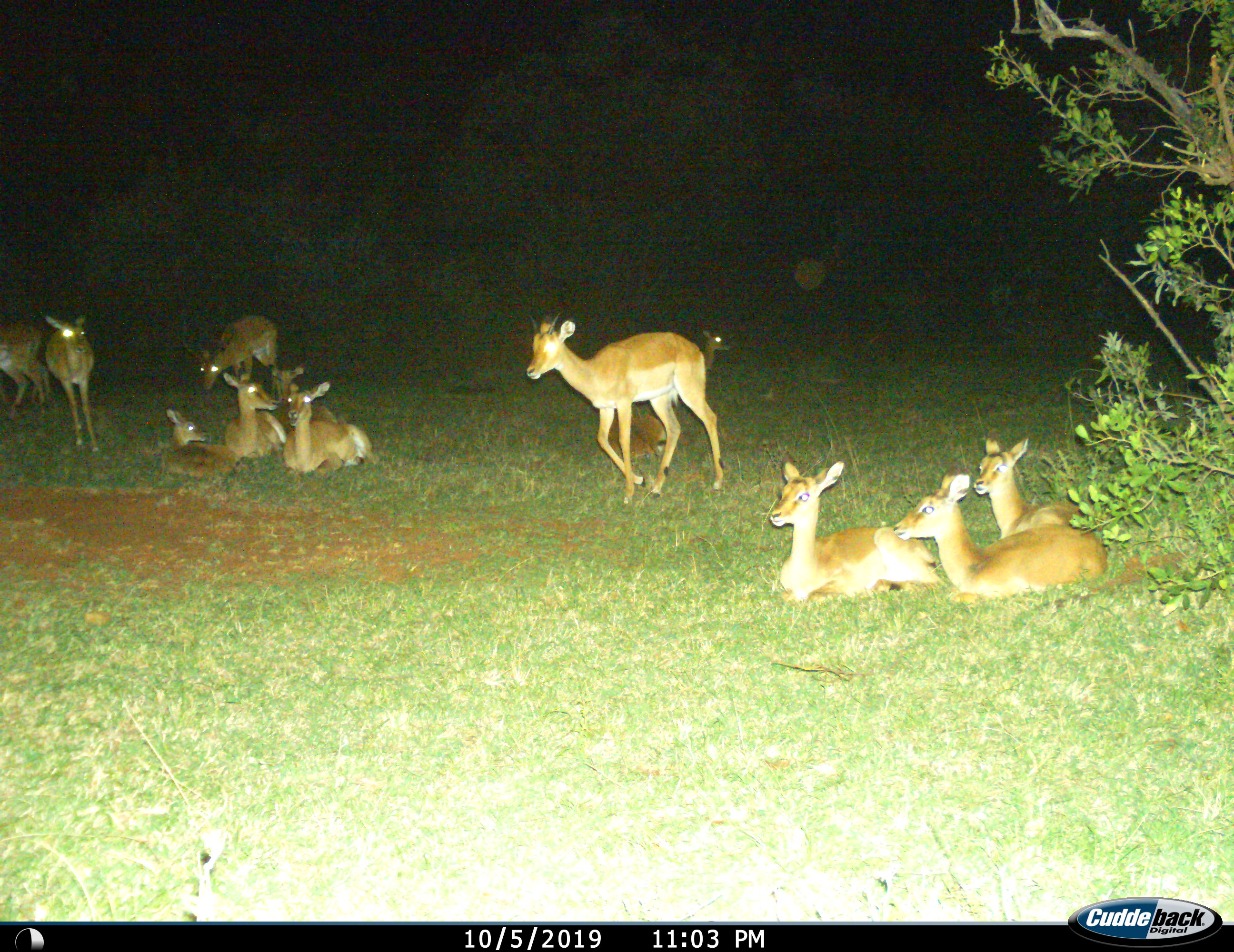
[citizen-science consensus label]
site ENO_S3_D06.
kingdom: Animalia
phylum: Chordata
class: Mammalia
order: Artiodactyla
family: Bovidae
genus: Aepyceros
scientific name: Aepyceros melampus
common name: impala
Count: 11-50.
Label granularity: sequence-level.